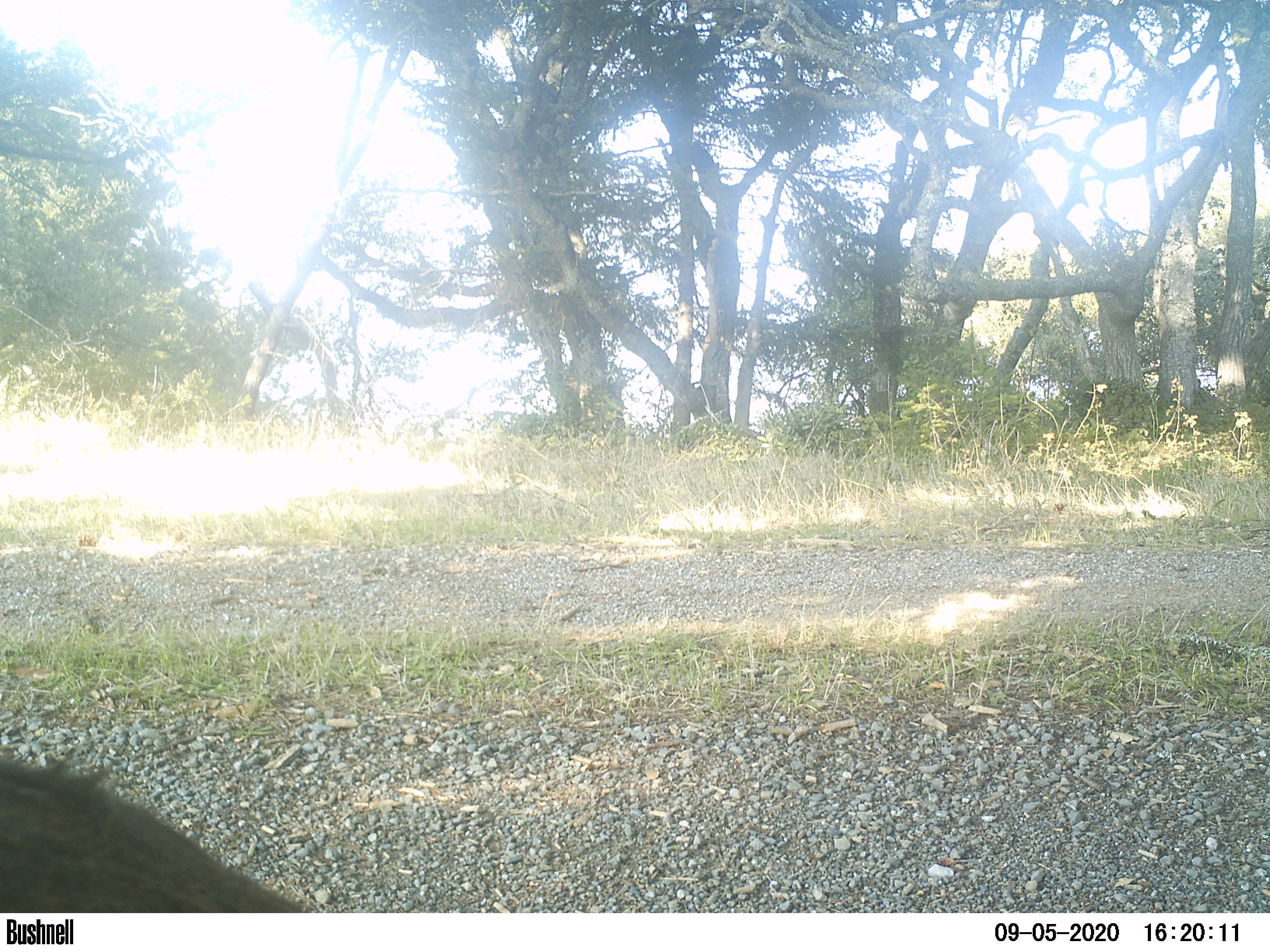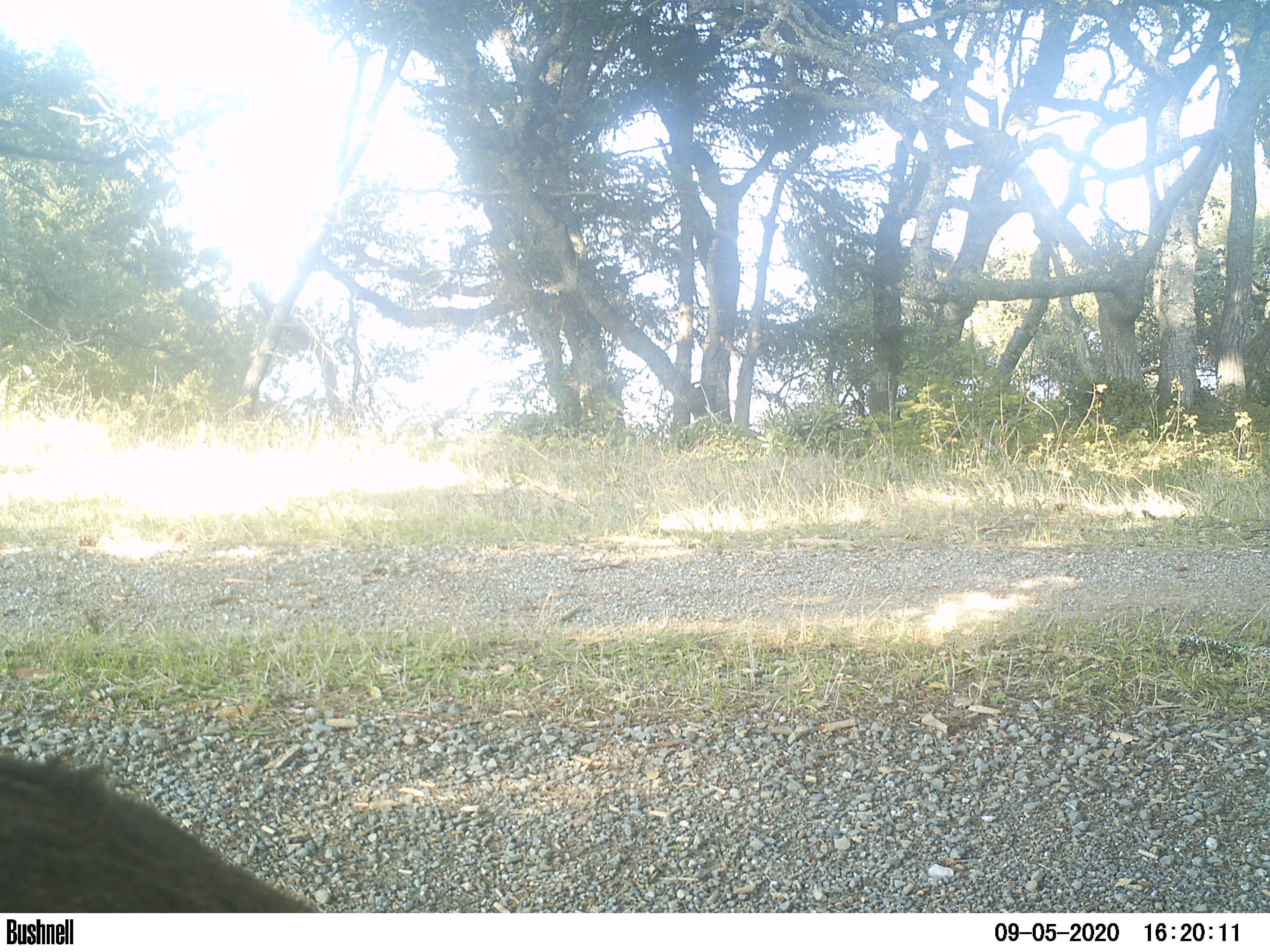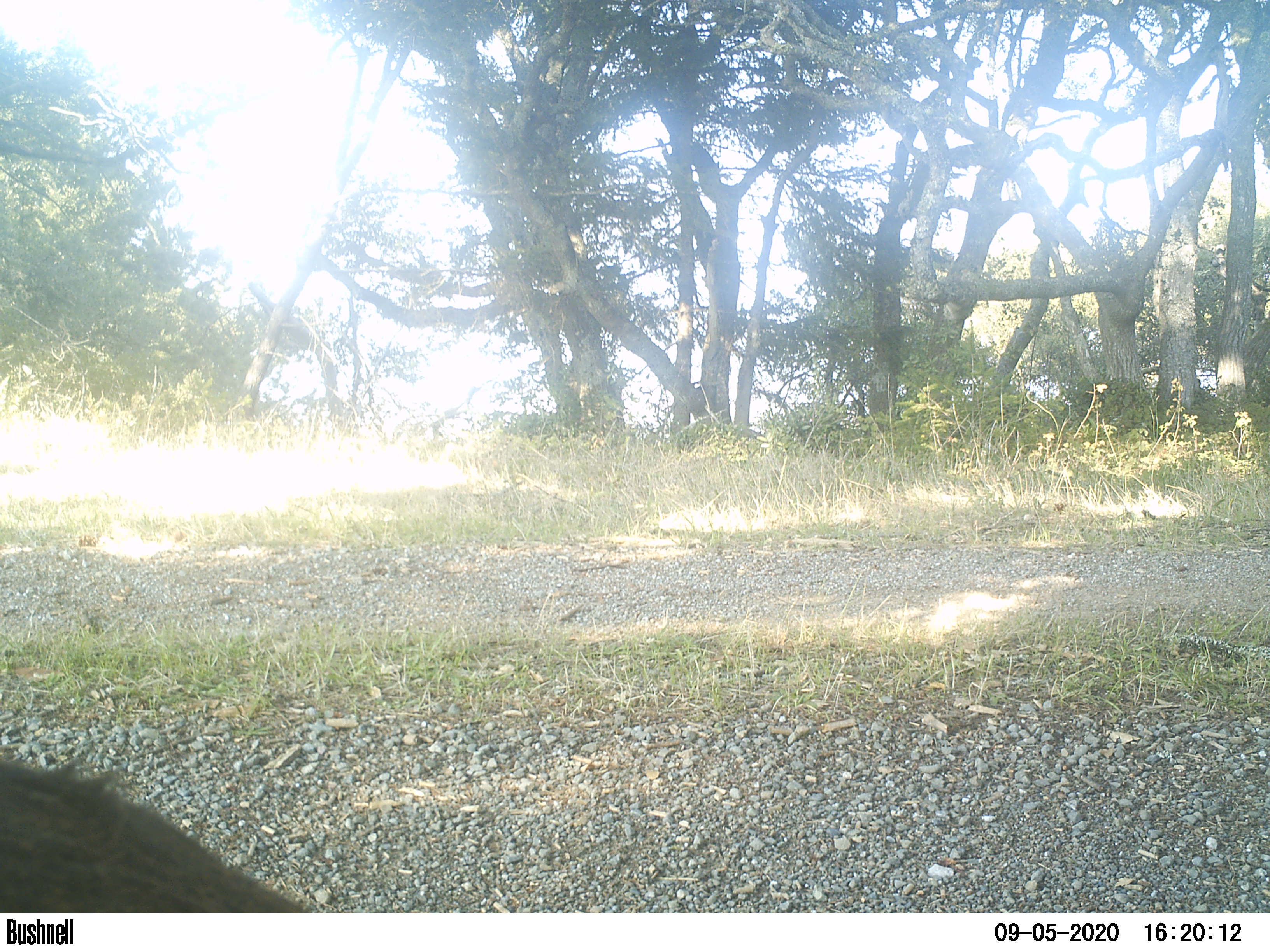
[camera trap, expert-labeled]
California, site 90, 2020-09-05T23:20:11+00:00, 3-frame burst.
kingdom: Animalia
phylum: Chordata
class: Mammalia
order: Artiodactyla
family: Cervidae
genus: Odocoileus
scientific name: Odocoileus hemionus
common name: mule deer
Mule deer (Odocoileus hemionus).